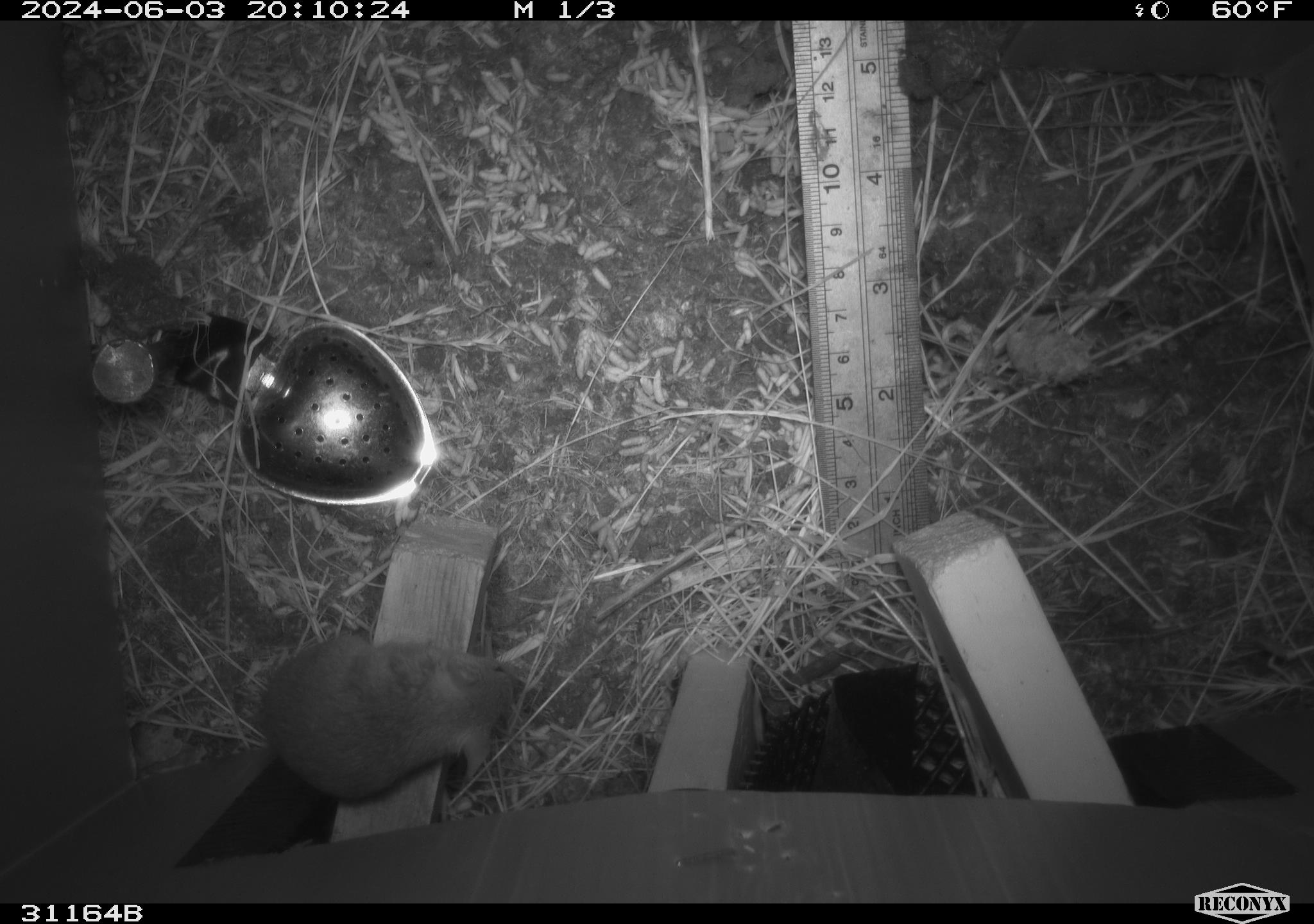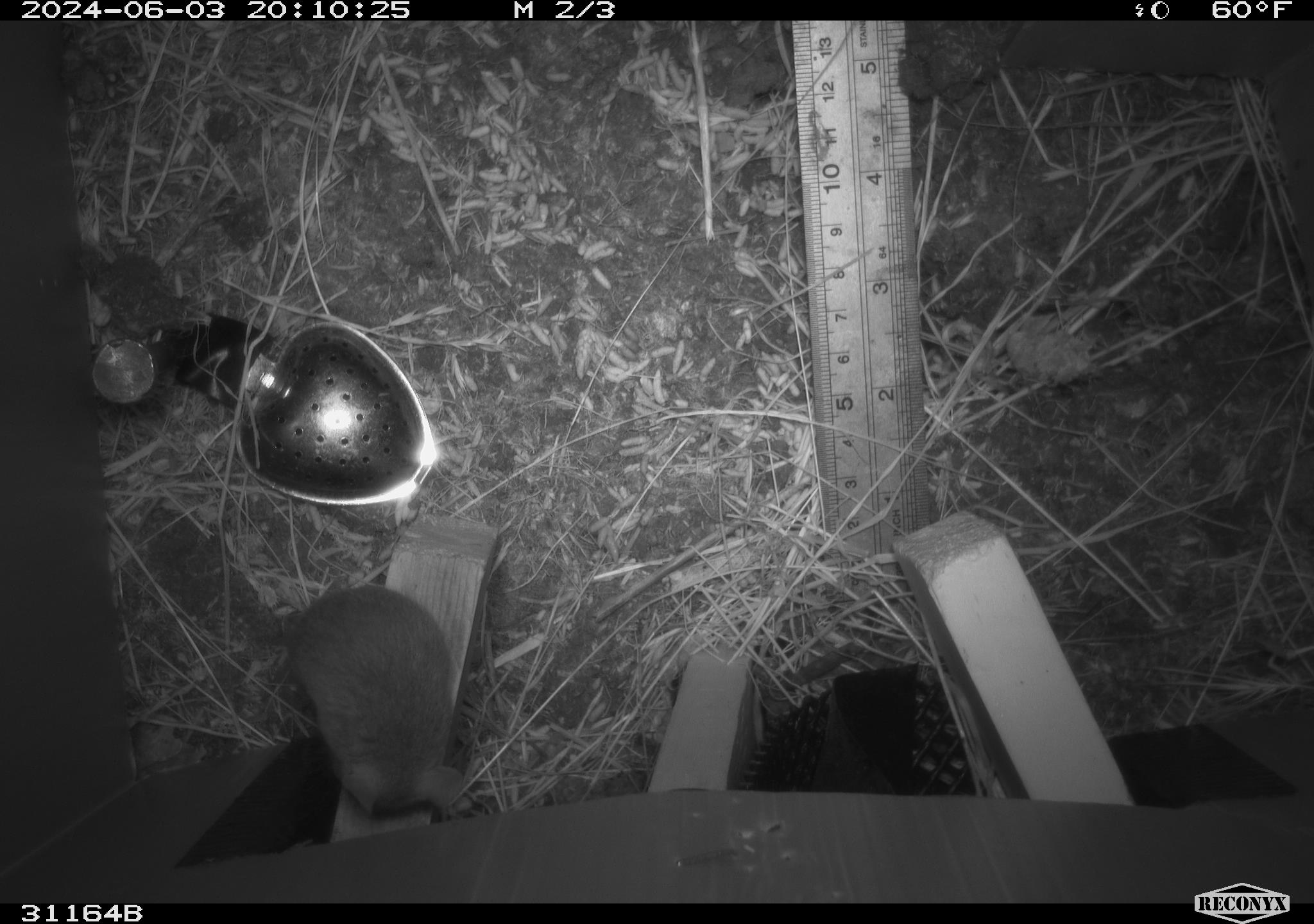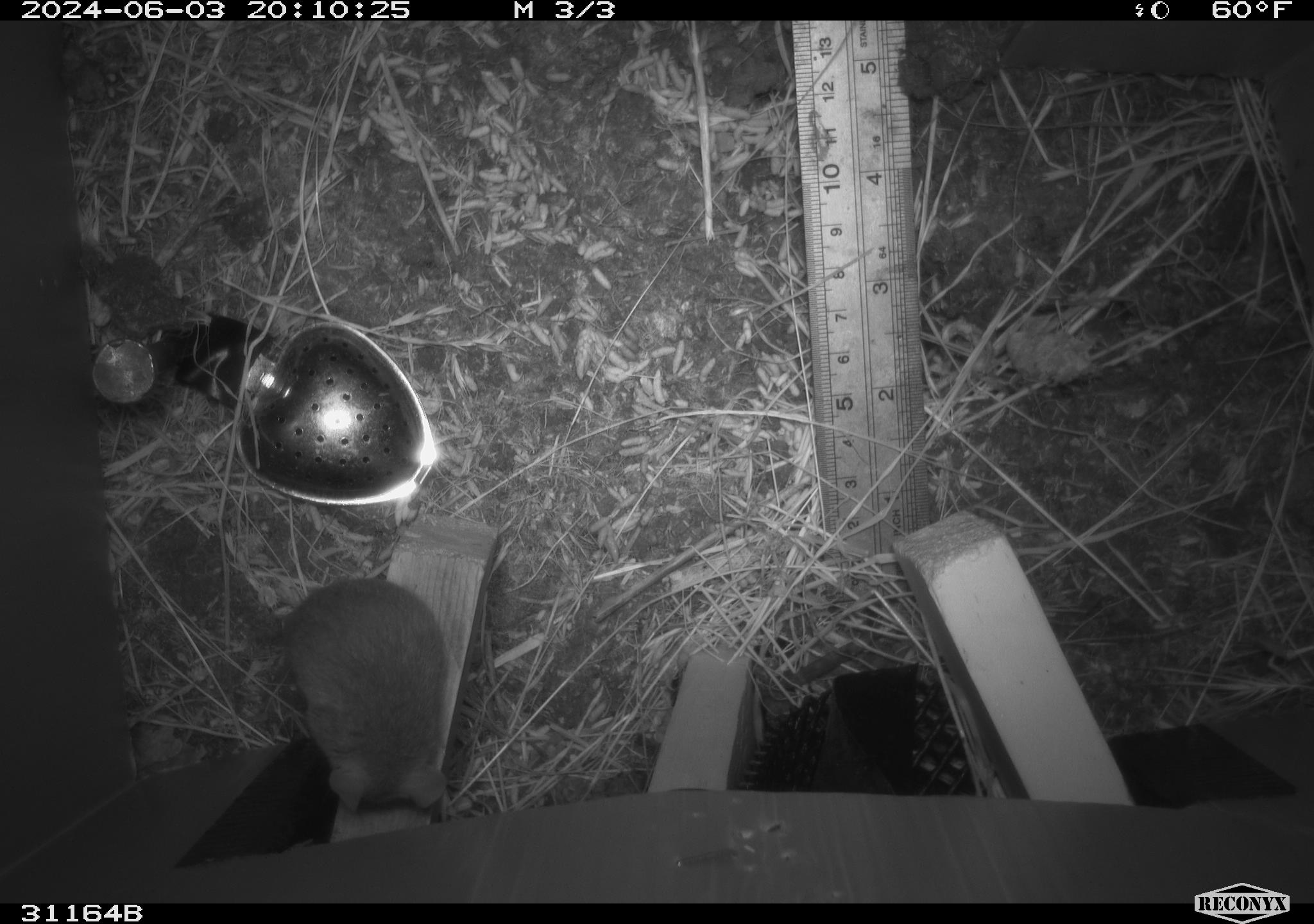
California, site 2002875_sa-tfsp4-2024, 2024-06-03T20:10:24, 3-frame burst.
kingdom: Animalia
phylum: Chordata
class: Mammalia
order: Rodentia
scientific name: Rodentia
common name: mouse species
Mouse species (Rodentia).